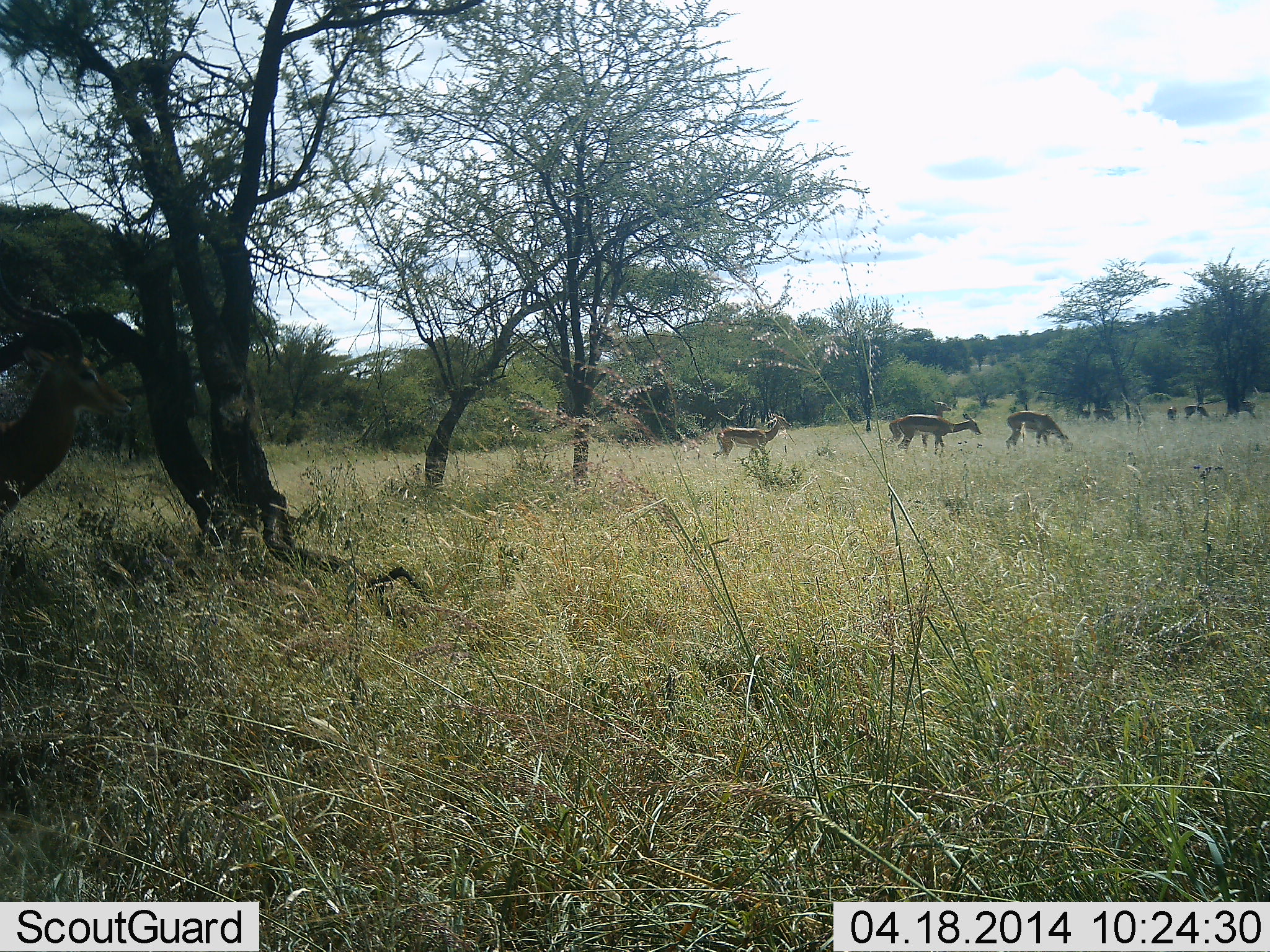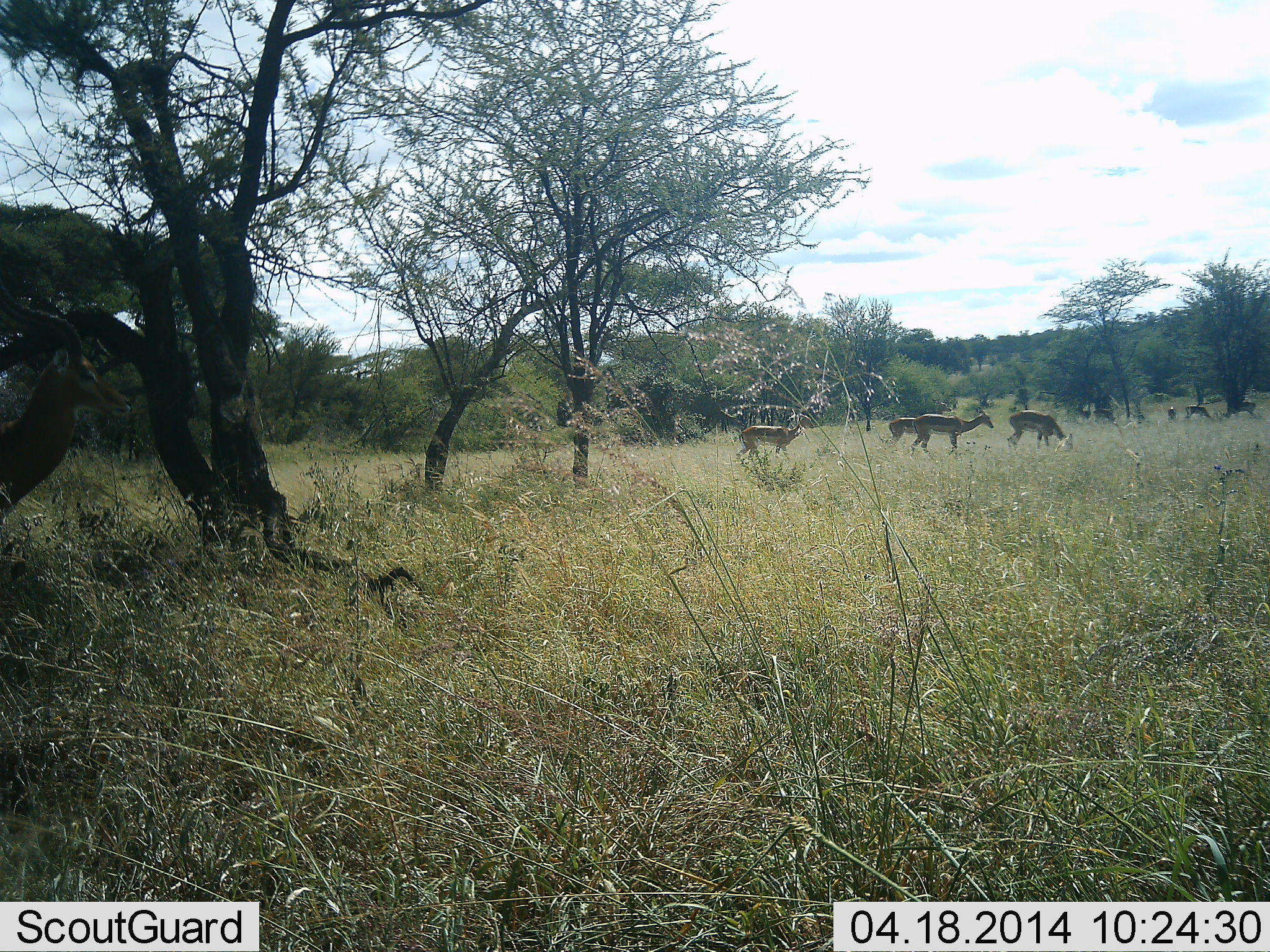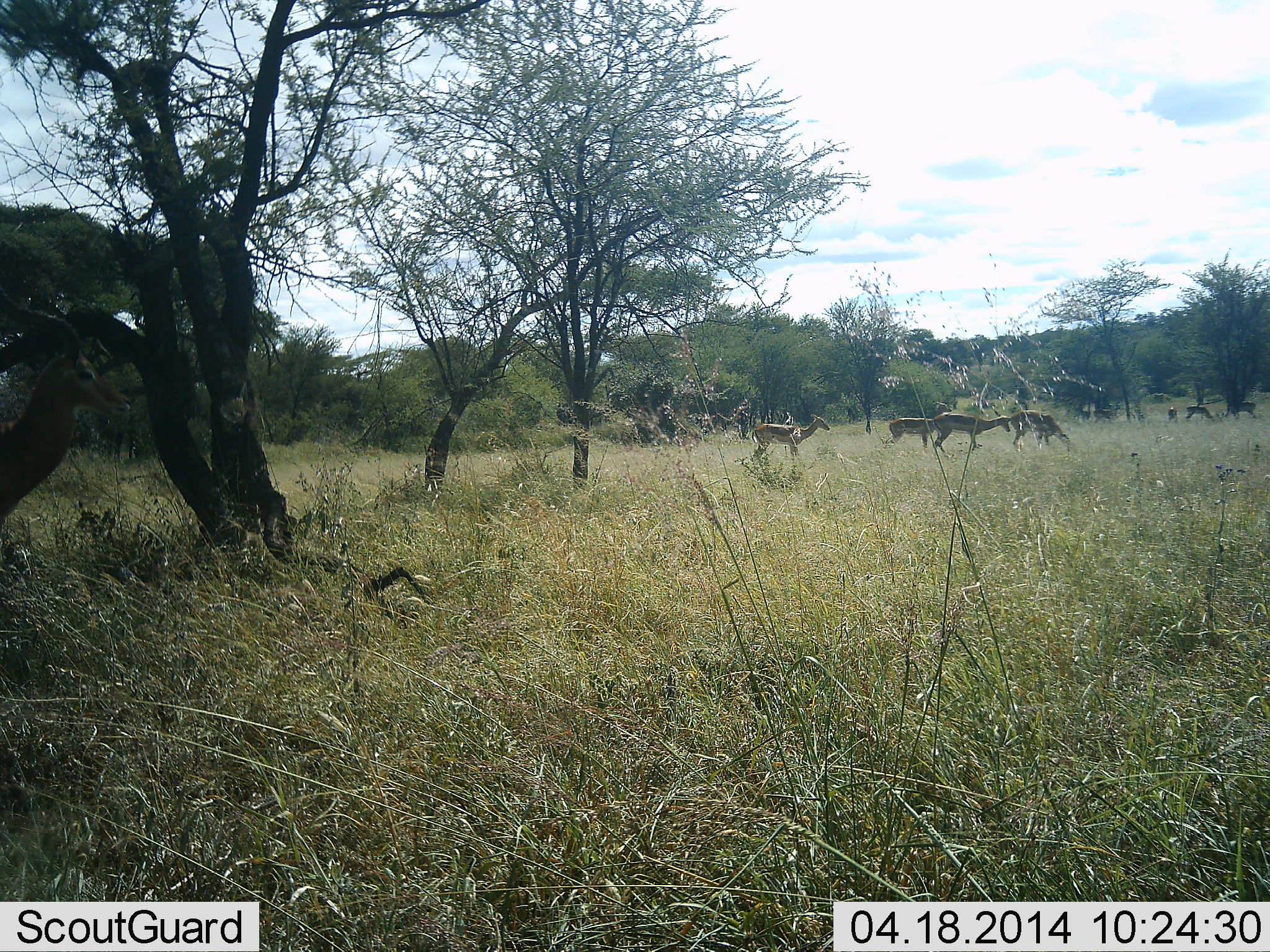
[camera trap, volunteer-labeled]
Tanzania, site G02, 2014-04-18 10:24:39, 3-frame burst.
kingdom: Animalia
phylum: Chordata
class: Mammalia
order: Artiodactyla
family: Bovidae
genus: Aepyceros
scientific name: Aepyceros melampus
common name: impala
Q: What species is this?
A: Impala (Aepyceros melampus).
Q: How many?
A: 7.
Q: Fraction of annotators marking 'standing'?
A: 73%.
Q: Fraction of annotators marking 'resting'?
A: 0%.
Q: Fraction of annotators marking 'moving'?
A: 45%.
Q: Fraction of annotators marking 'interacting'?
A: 0%.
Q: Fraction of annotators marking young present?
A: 0%.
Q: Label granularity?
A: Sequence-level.